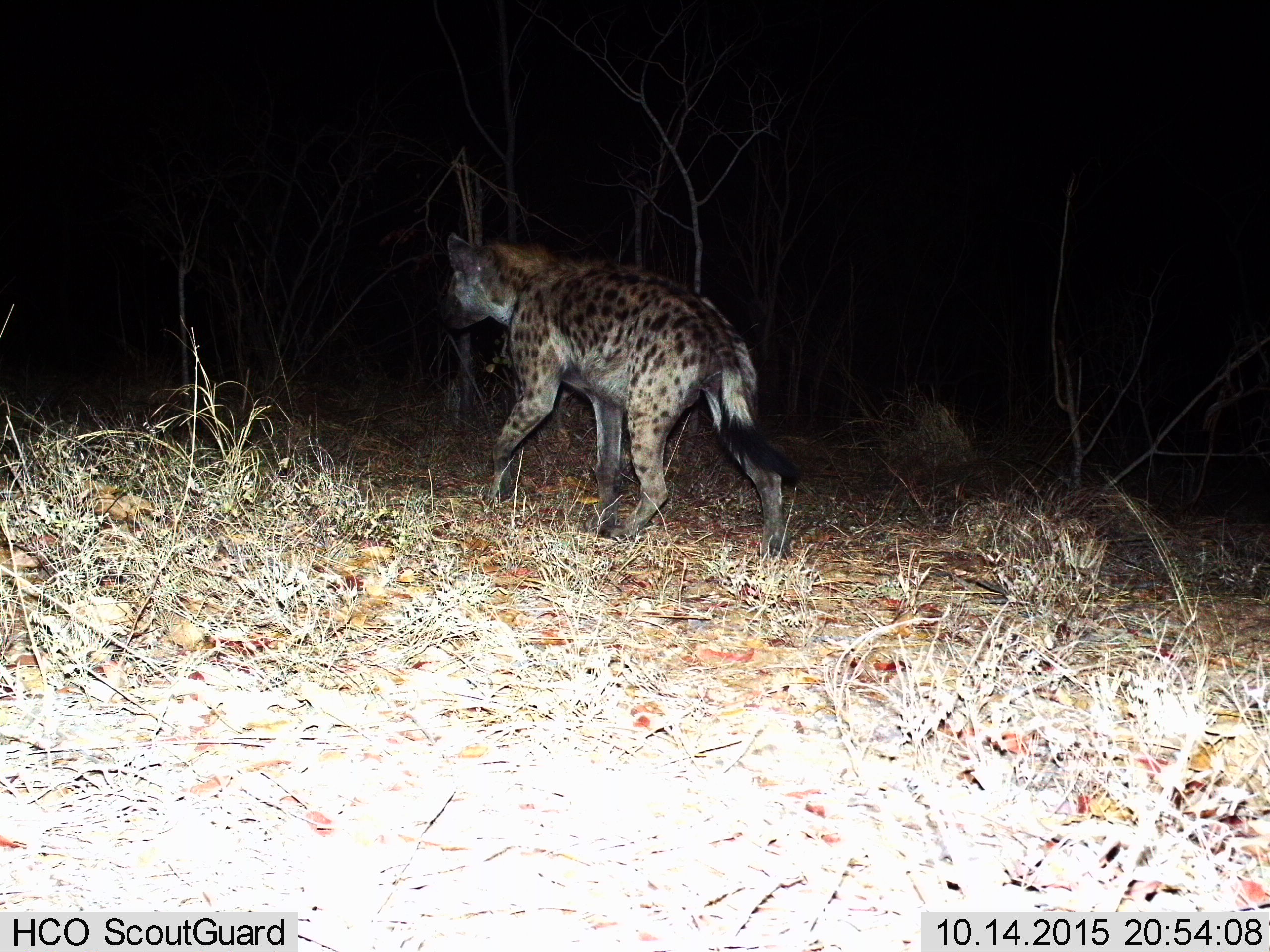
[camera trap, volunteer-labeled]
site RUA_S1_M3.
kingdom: Animalia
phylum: Chordata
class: Mammalia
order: Carnivora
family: Hyaenidae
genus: Crocuta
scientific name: Crocuta crocuta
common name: spotted hyena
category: hyenaspotted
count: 1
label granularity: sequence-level